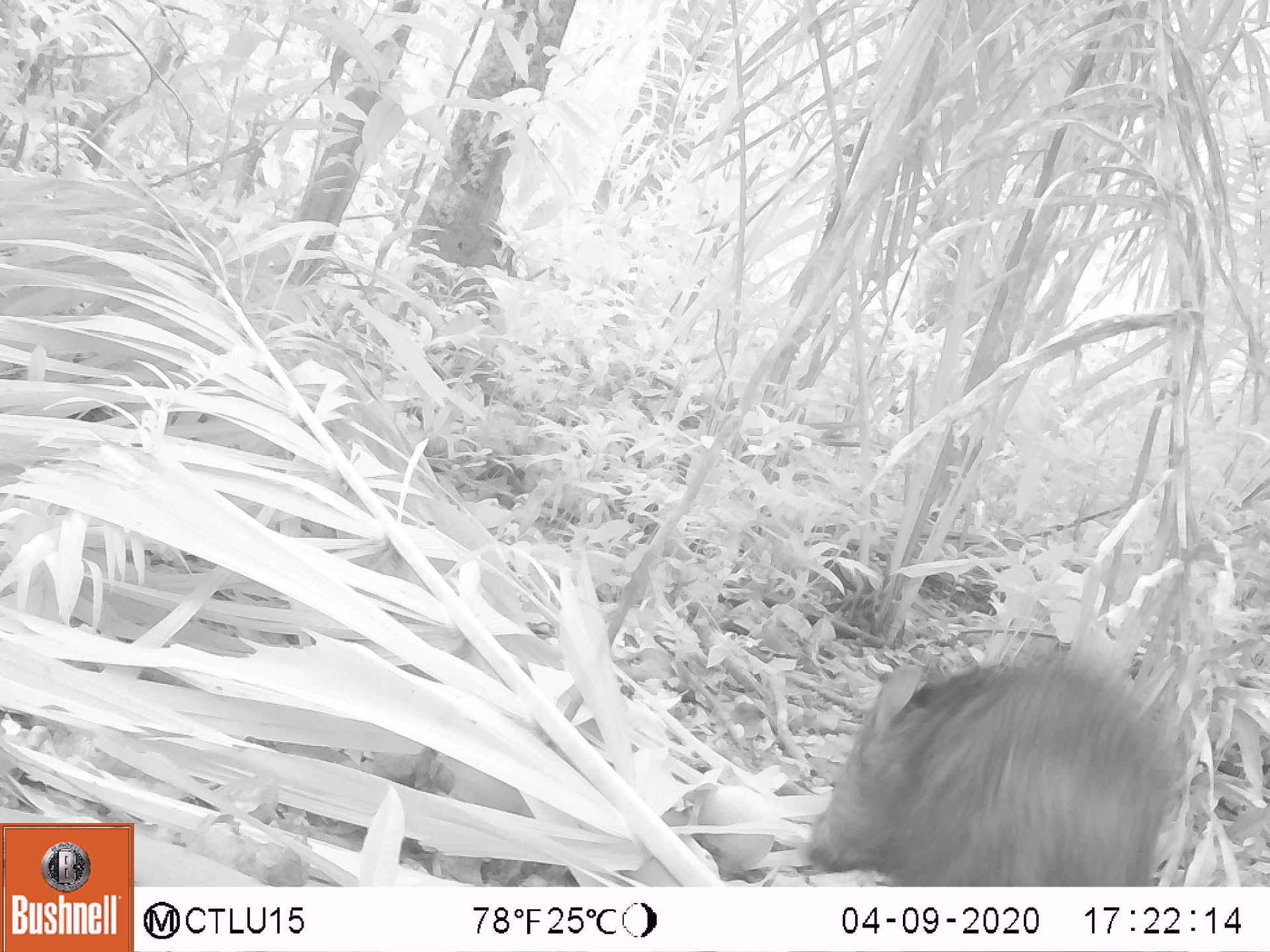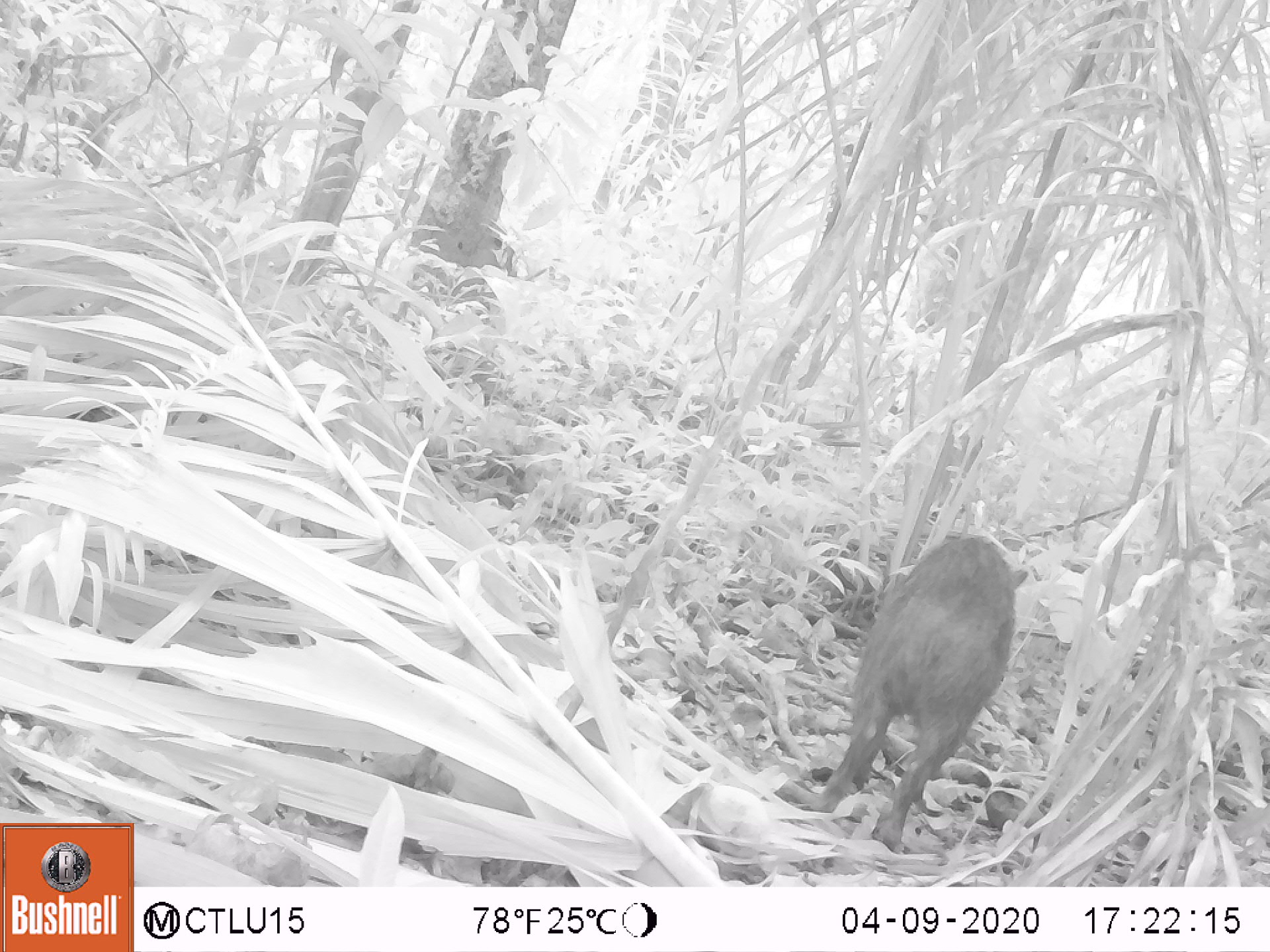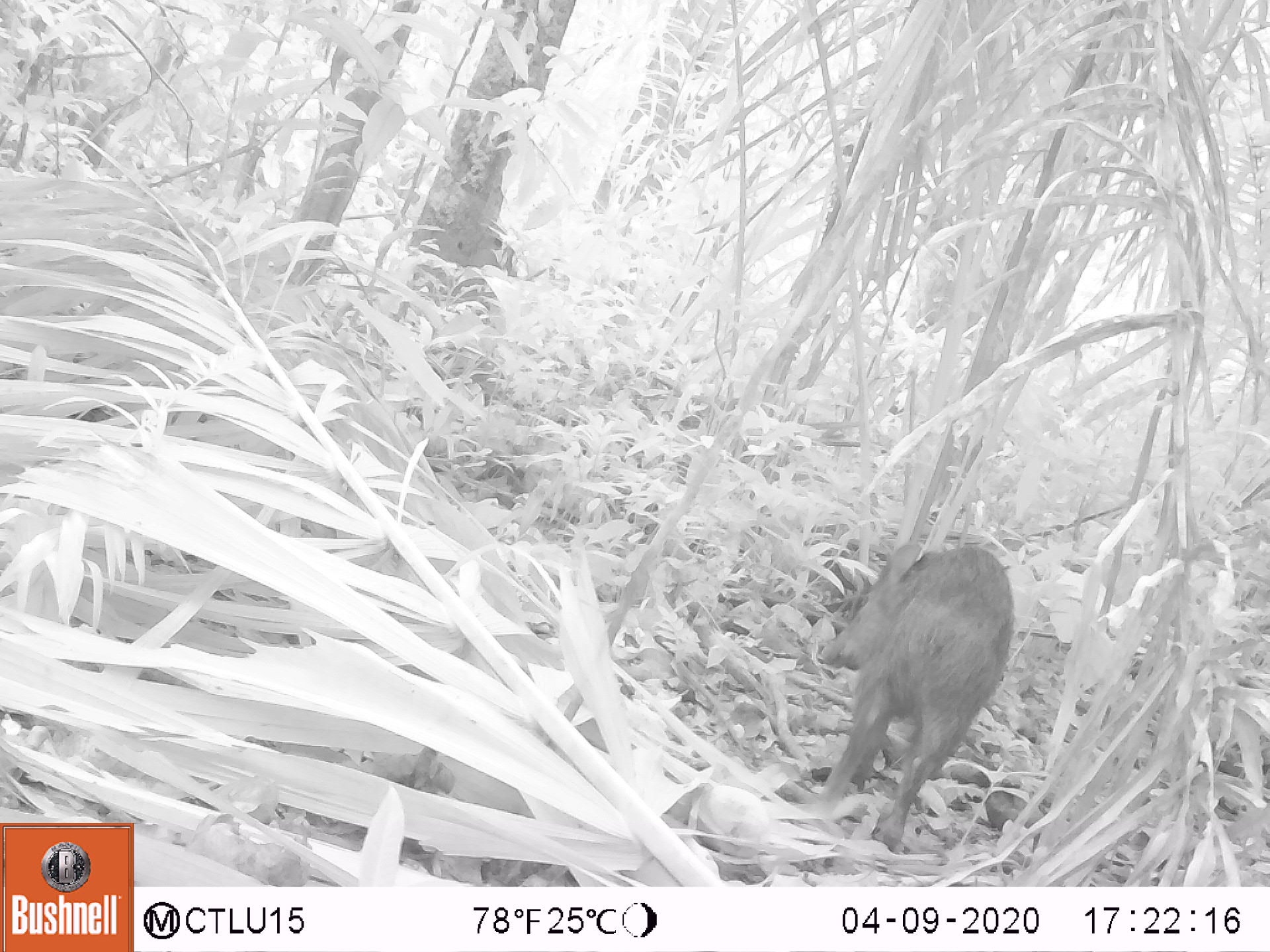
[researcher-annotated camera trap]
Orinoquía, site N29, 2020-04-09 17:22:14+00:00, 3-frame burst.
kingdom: Animalia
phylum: Chordata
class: Mammalia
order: Artiodactyla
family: Tayassuidae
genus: Pecari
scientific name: Pecari tajacu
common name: collared peccary